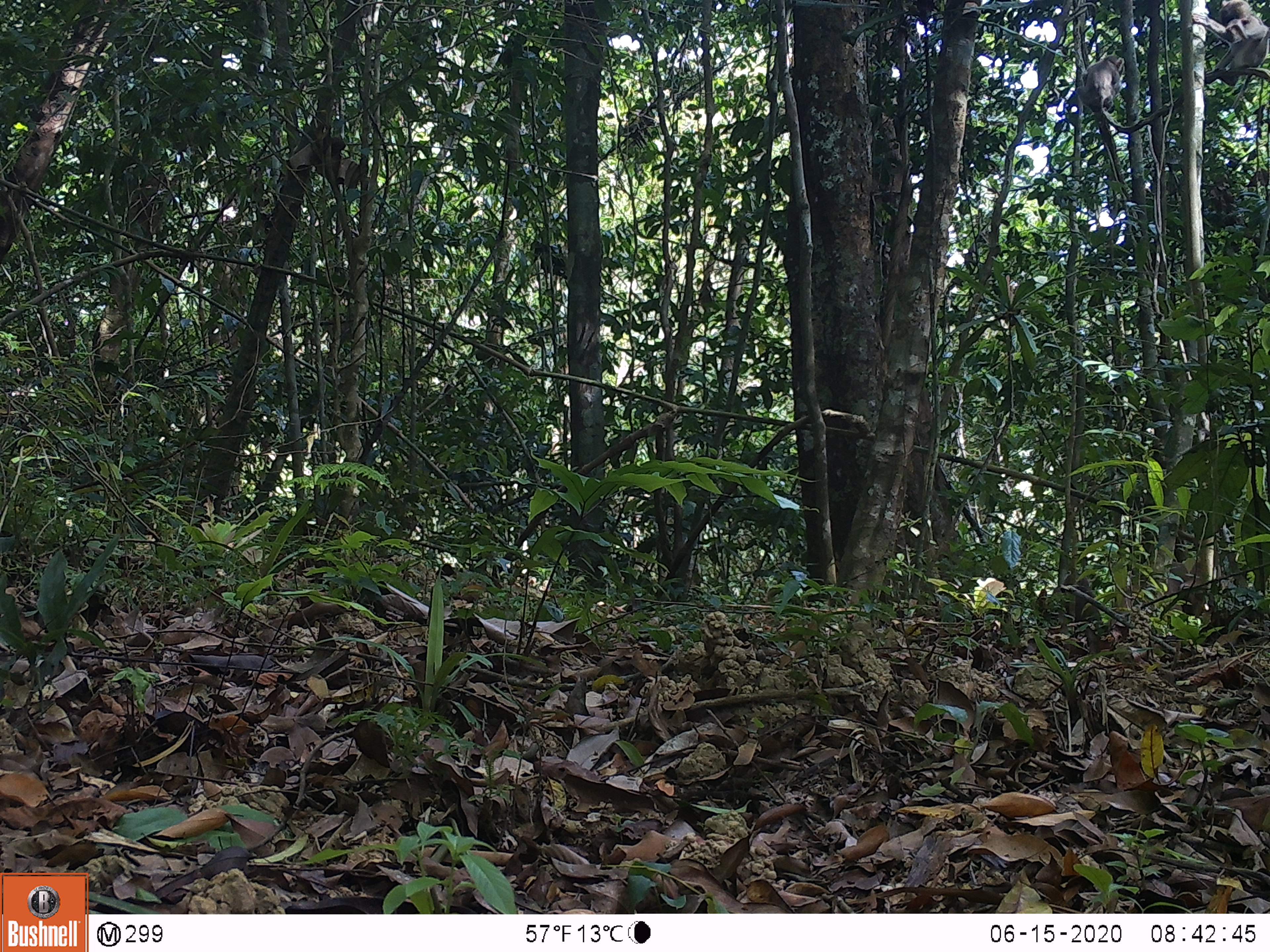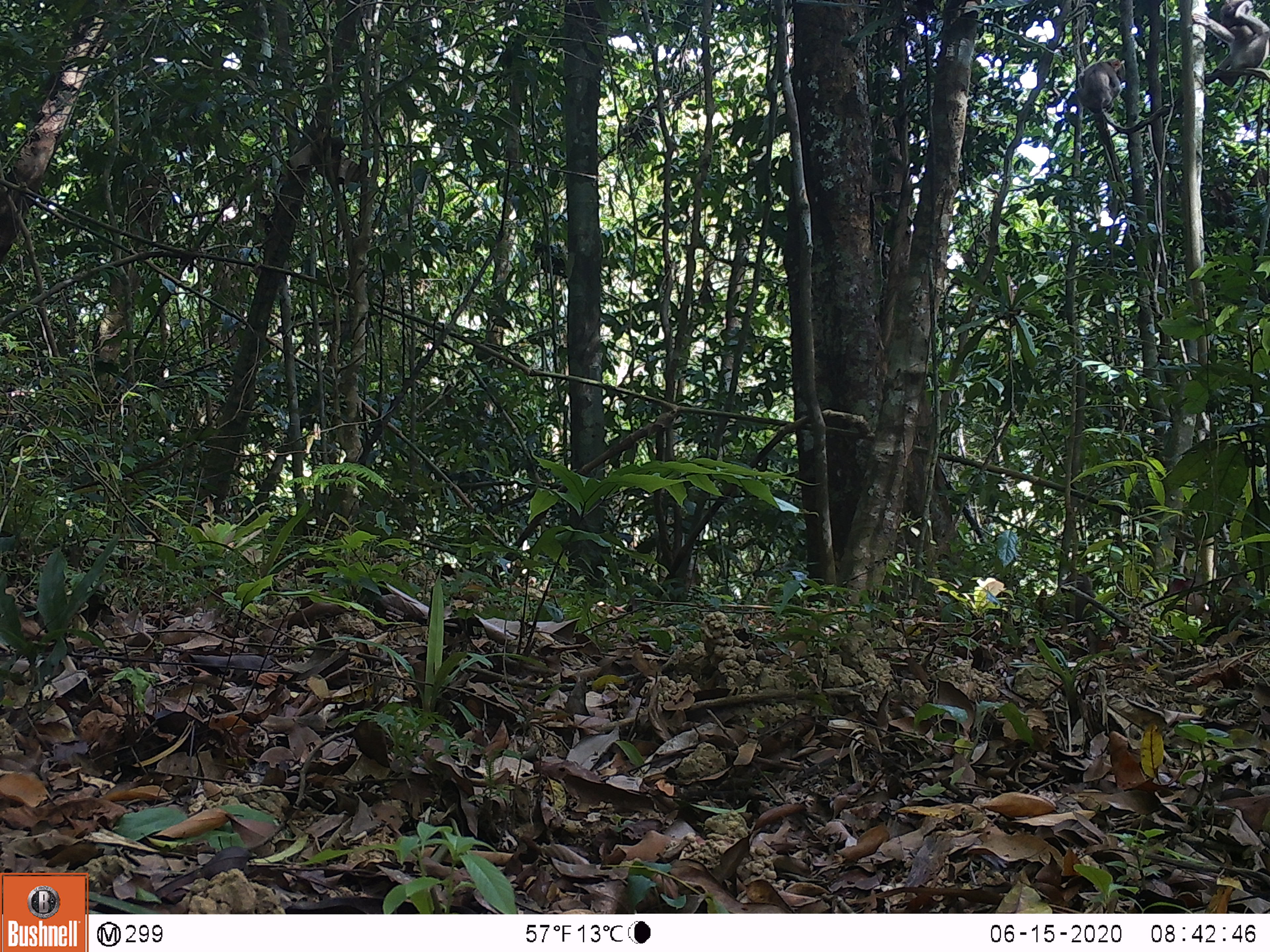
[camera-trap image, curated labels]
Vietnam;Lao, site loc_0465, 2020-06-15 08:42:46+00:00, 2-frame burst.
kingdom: Animalia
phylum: Chordata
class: Mammalia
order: Primates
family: Cercopithecidae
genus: Macaca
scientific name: Macaca nemestrina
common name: pig-tailed macaque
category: pig tailed macaque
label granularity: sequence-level